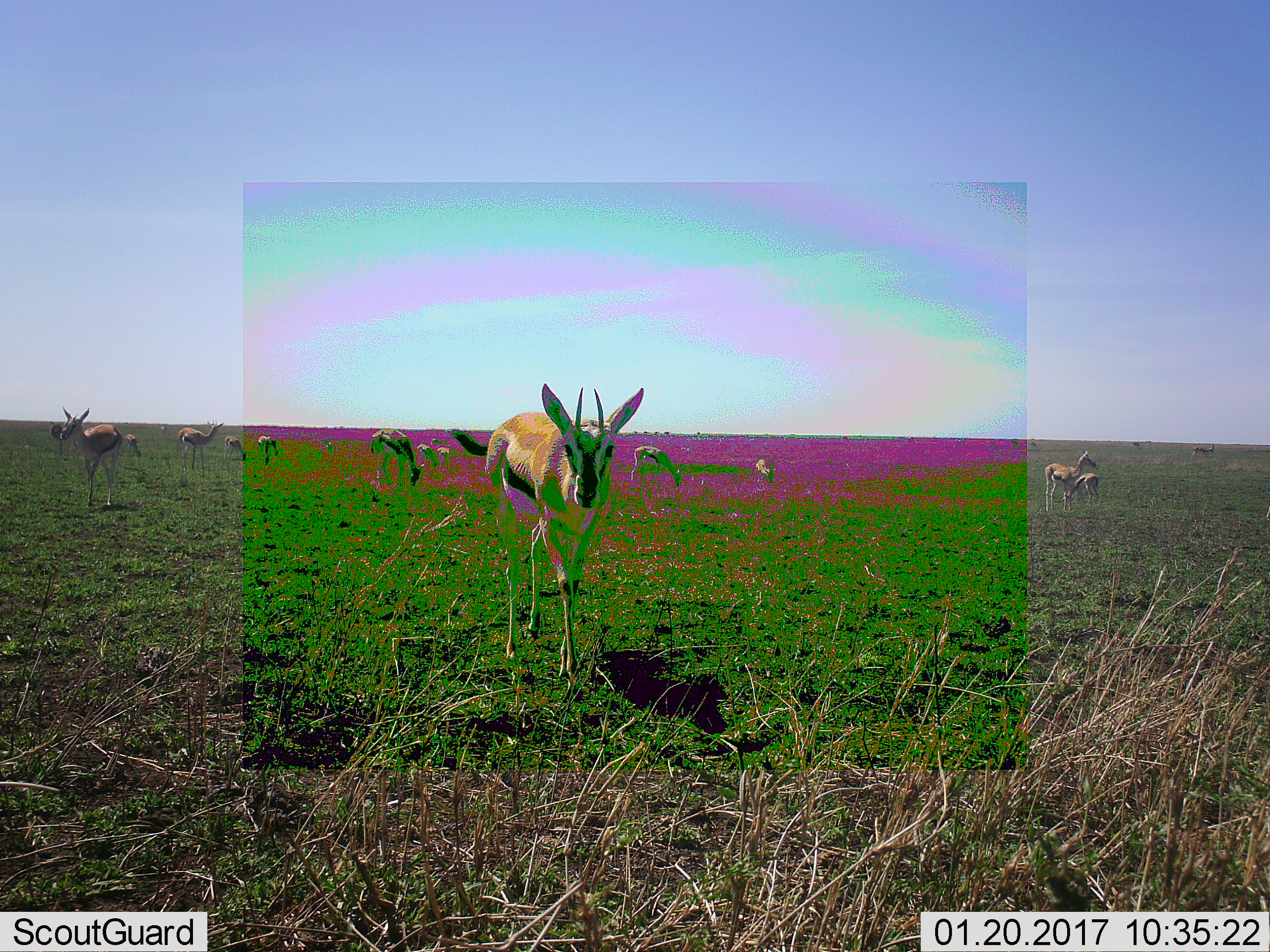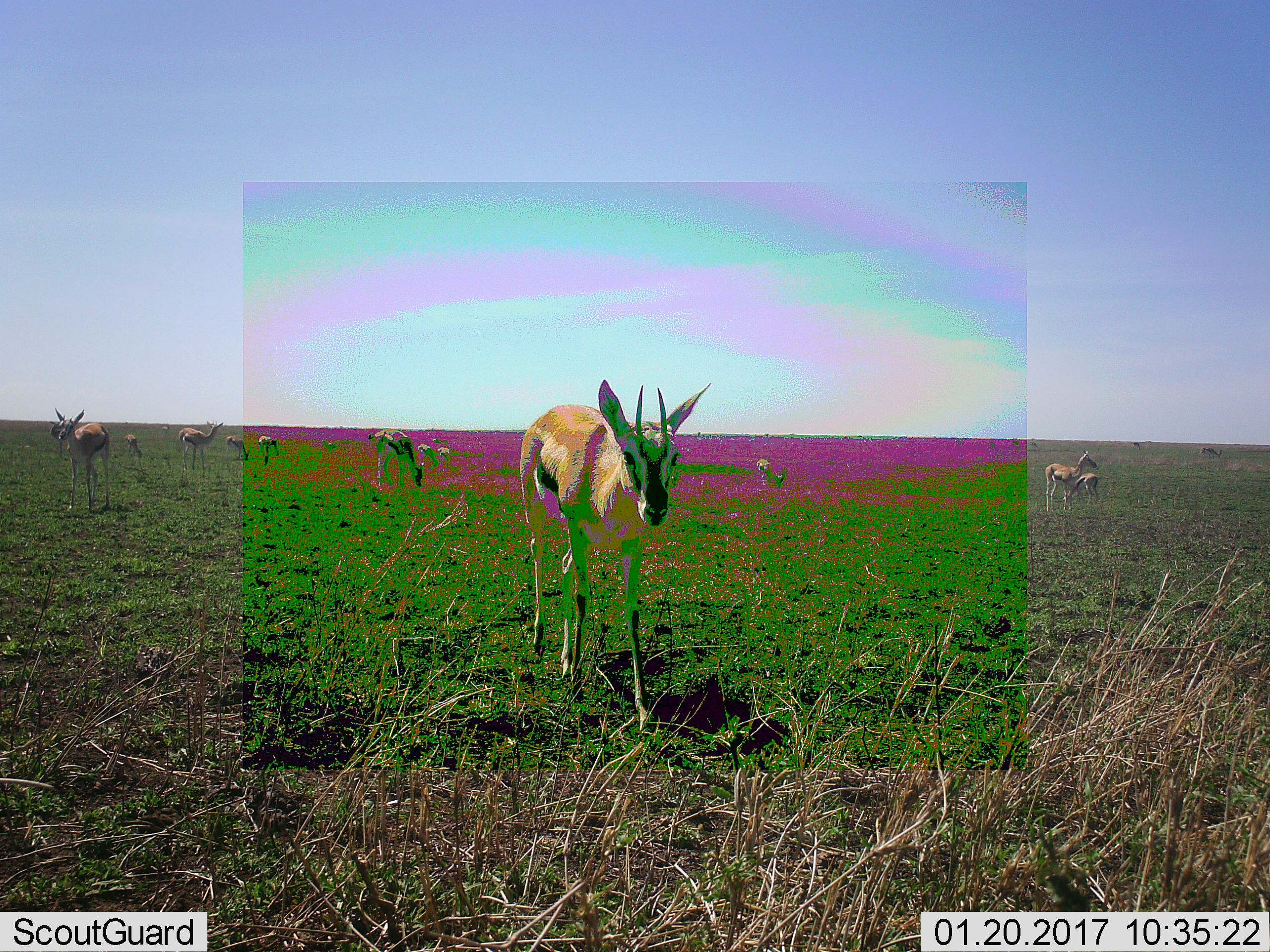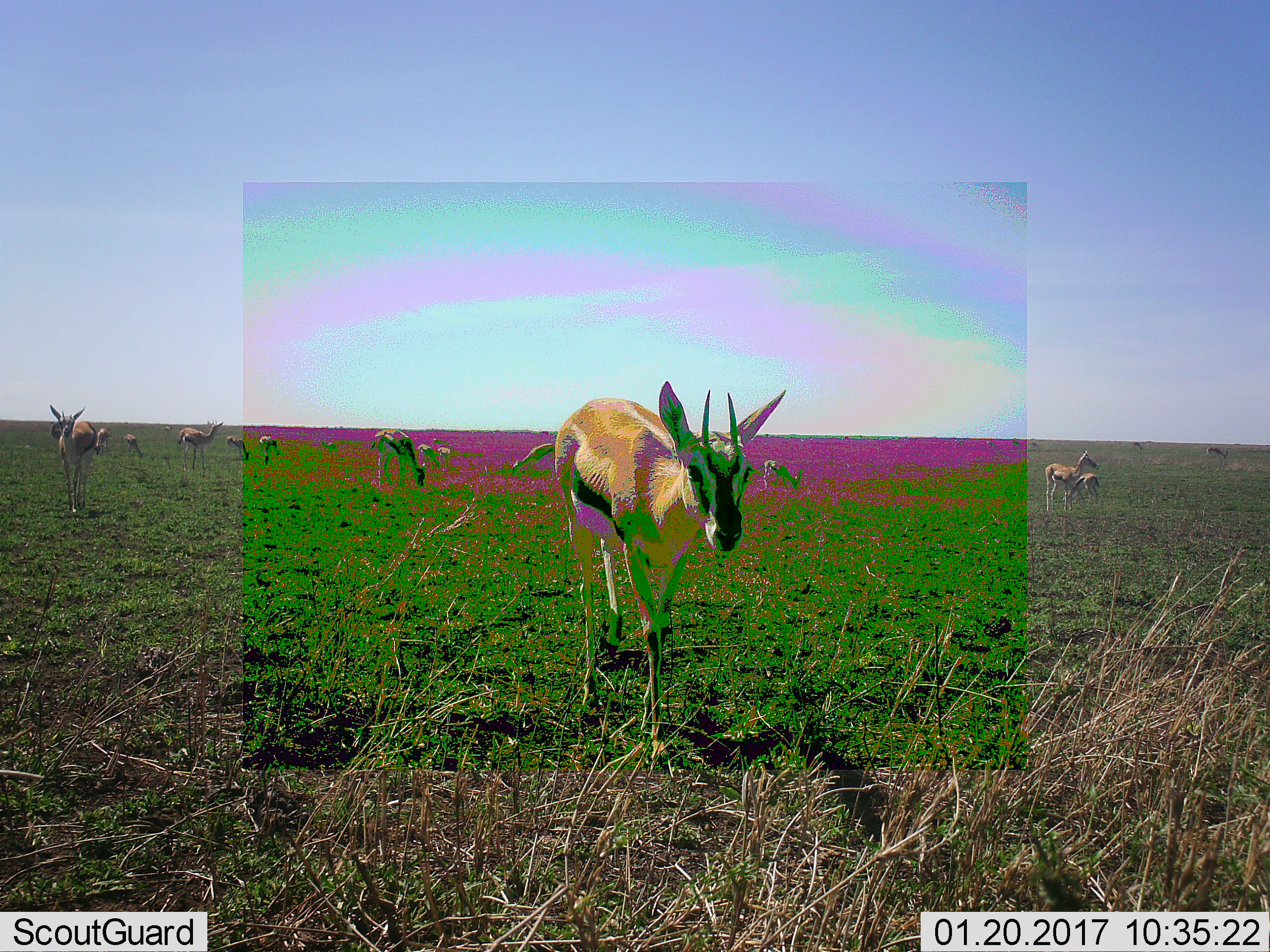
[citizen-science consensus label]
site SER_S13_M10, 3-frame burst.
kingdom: Animalia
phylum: Chordata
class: Mammalia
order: Artiodactyla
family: Bovidae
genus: Eudorcas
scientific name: Eudorcas thomsonii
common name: thomson's gazelle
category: gazellethomsons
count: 11-50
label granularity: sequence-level